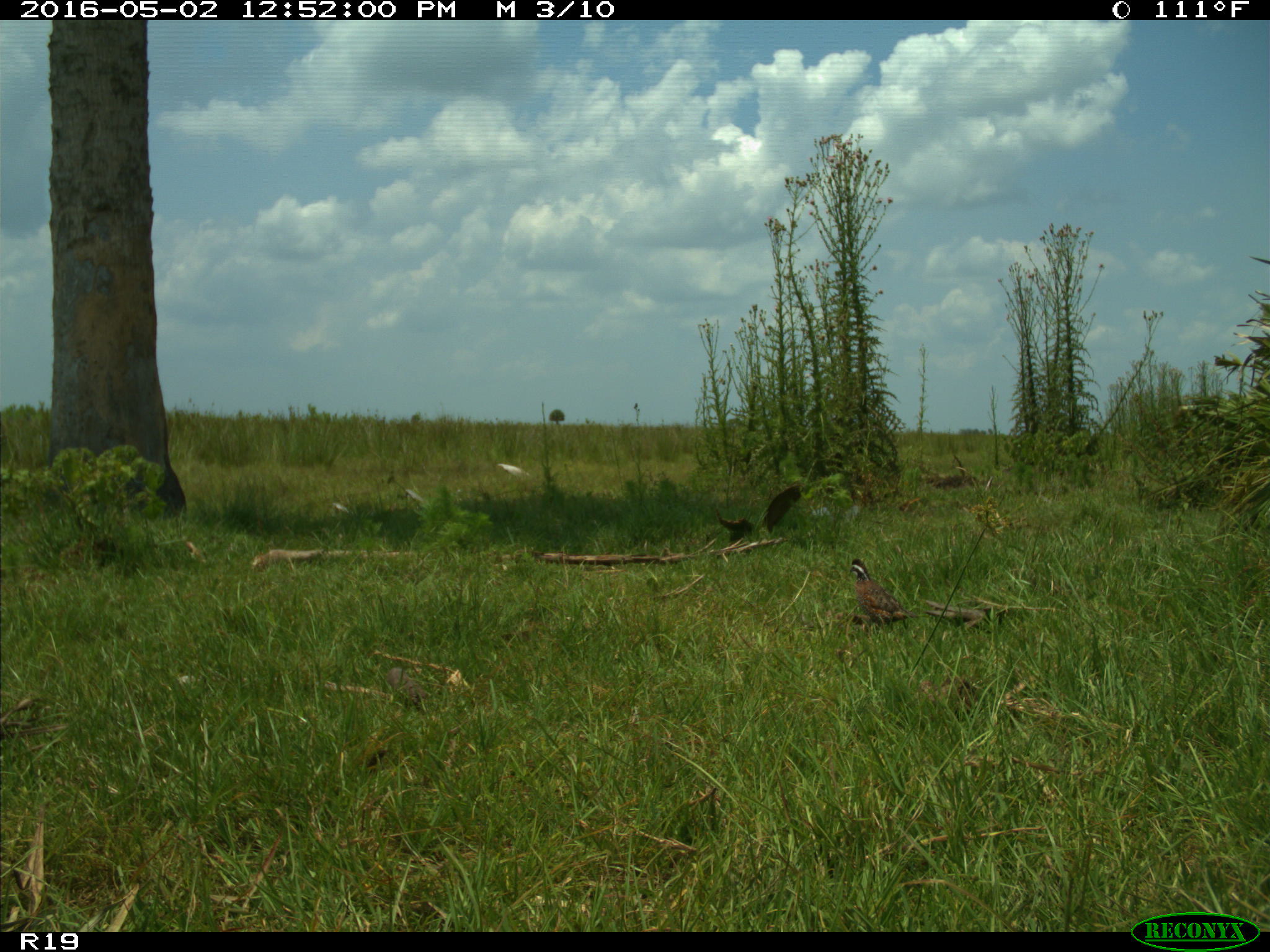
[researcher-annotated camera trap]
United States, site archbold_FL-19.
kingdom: Animalia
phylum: Chordata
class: Aves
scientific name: Aves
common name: birds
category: unidentified bird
Unidentified bird (birds) (Aves).